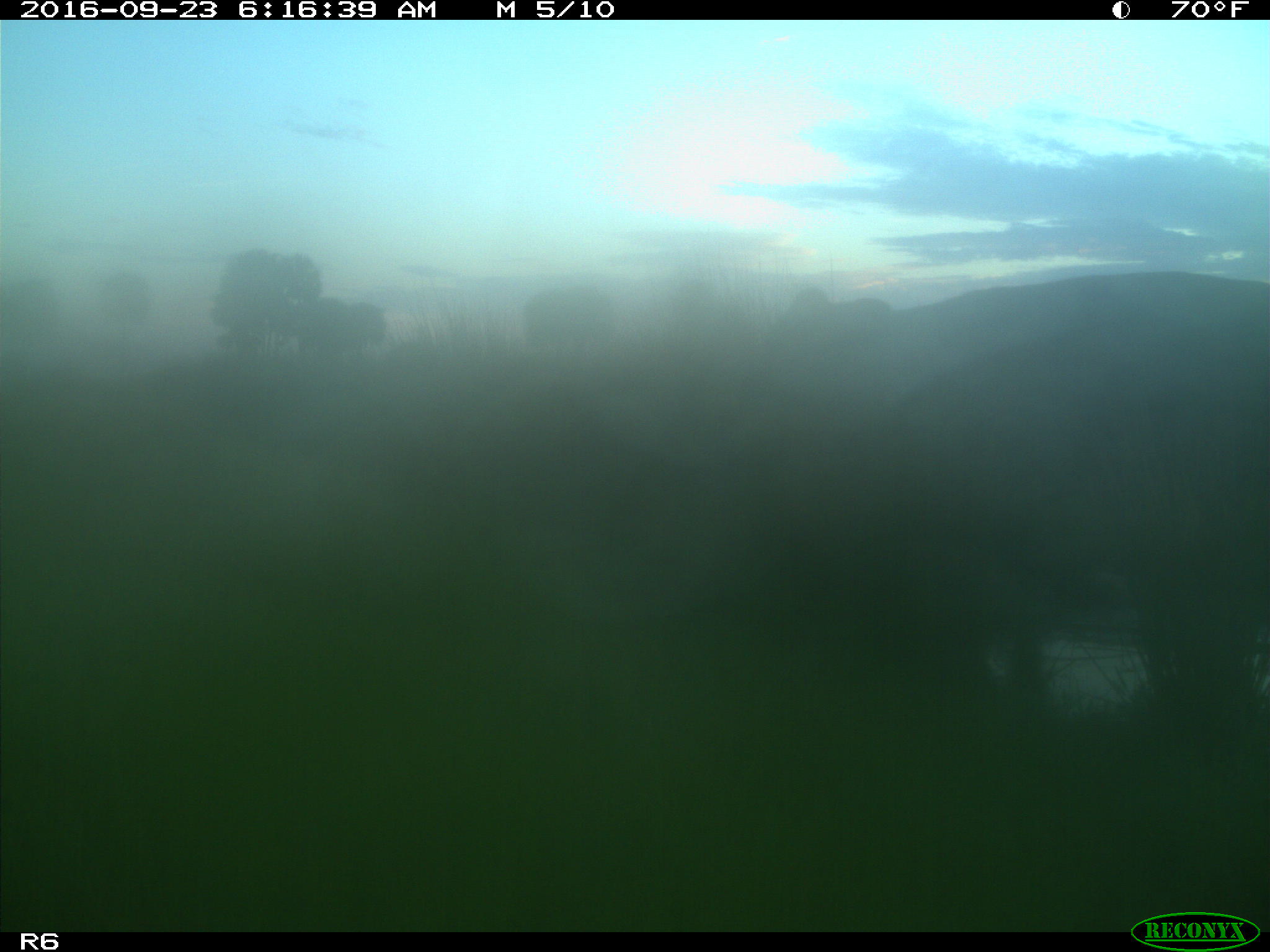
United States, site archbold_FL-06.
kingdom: Animalia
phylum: Chordata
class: Mammalia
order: Artiodactyla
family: Bovidae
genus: Bos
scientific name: Bos taurus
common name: domestic cow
Bos taurus (domestic cow).